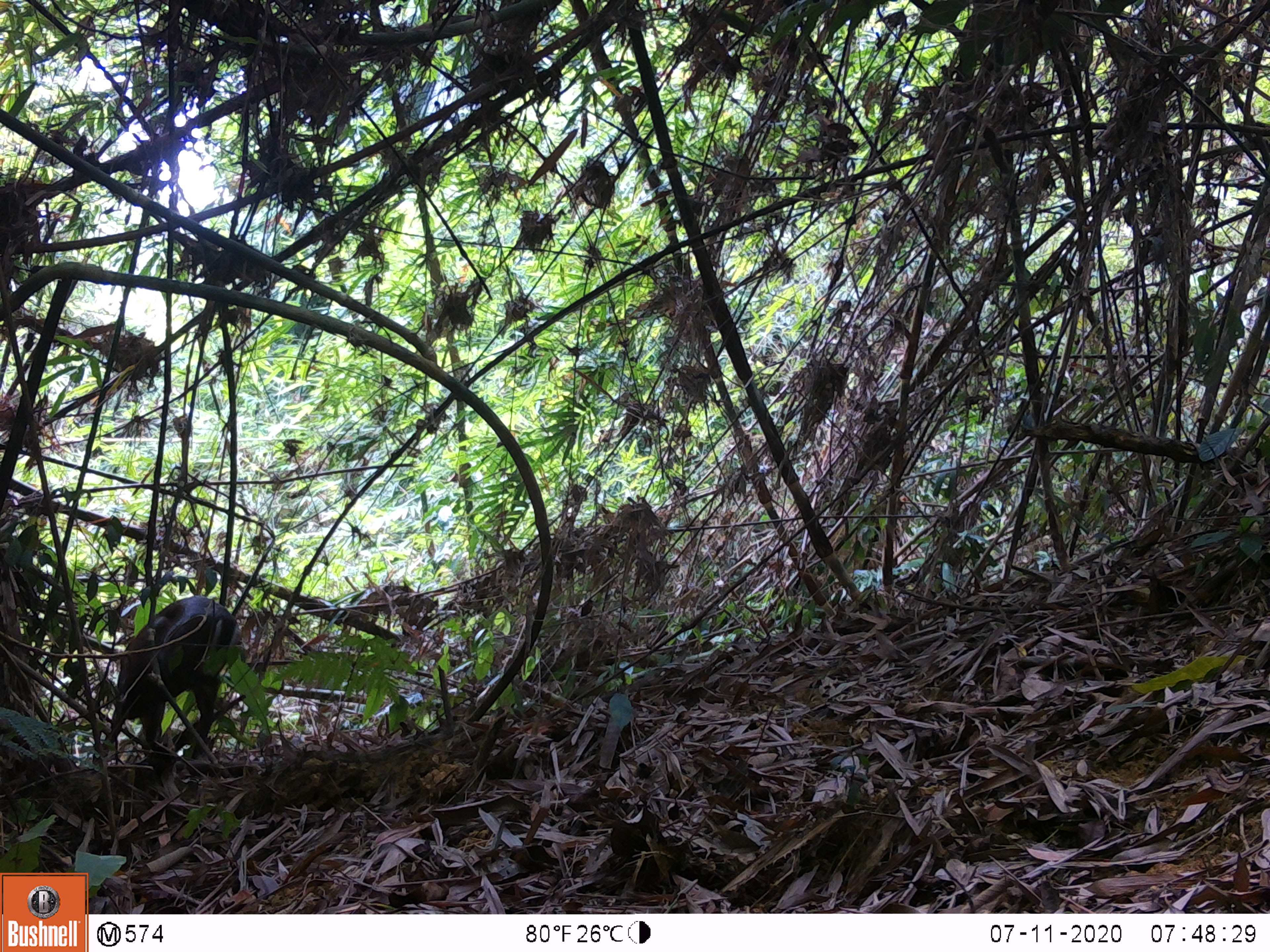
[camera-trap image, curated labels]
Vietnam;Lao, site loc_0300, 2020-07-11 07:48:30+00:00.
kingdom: Animalia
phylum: Chordata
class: Mammalia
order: Artiodactyla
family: Cervidae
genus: Muntiacus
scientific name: Muntiacus rooseveltorum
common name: roosevelt's muntjac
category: roosevelts muntjac group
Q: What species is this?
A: Roosevelts muntjac group (roosevelt's muntjac) (Muntiacus rooseveltorum).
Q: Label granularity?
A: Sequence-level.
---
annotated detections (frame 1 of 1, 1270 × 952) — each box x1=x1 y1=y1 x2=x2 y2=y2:
roosevelts muntjac group: x1=103 y1=594 x2=242 y2=762